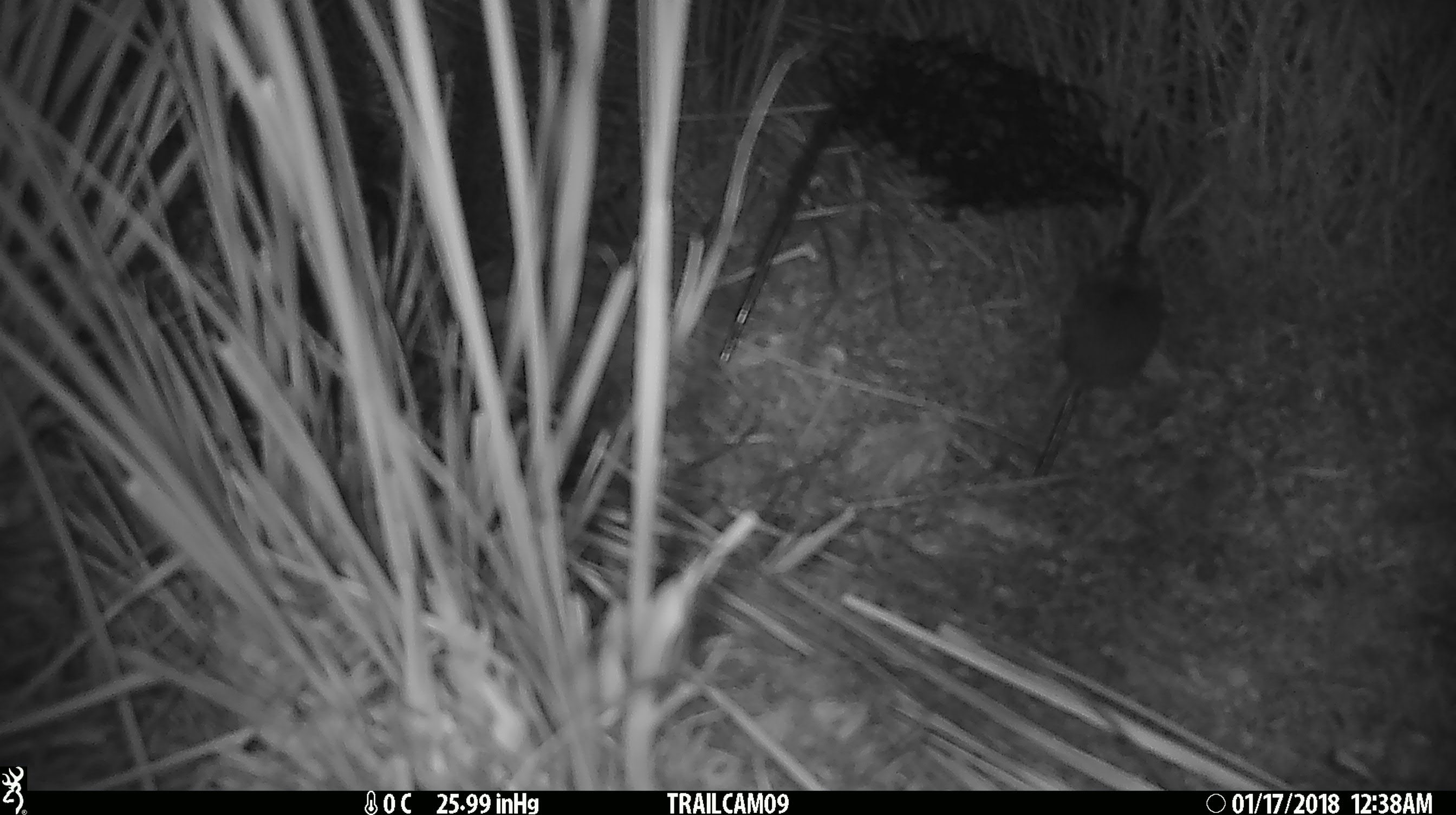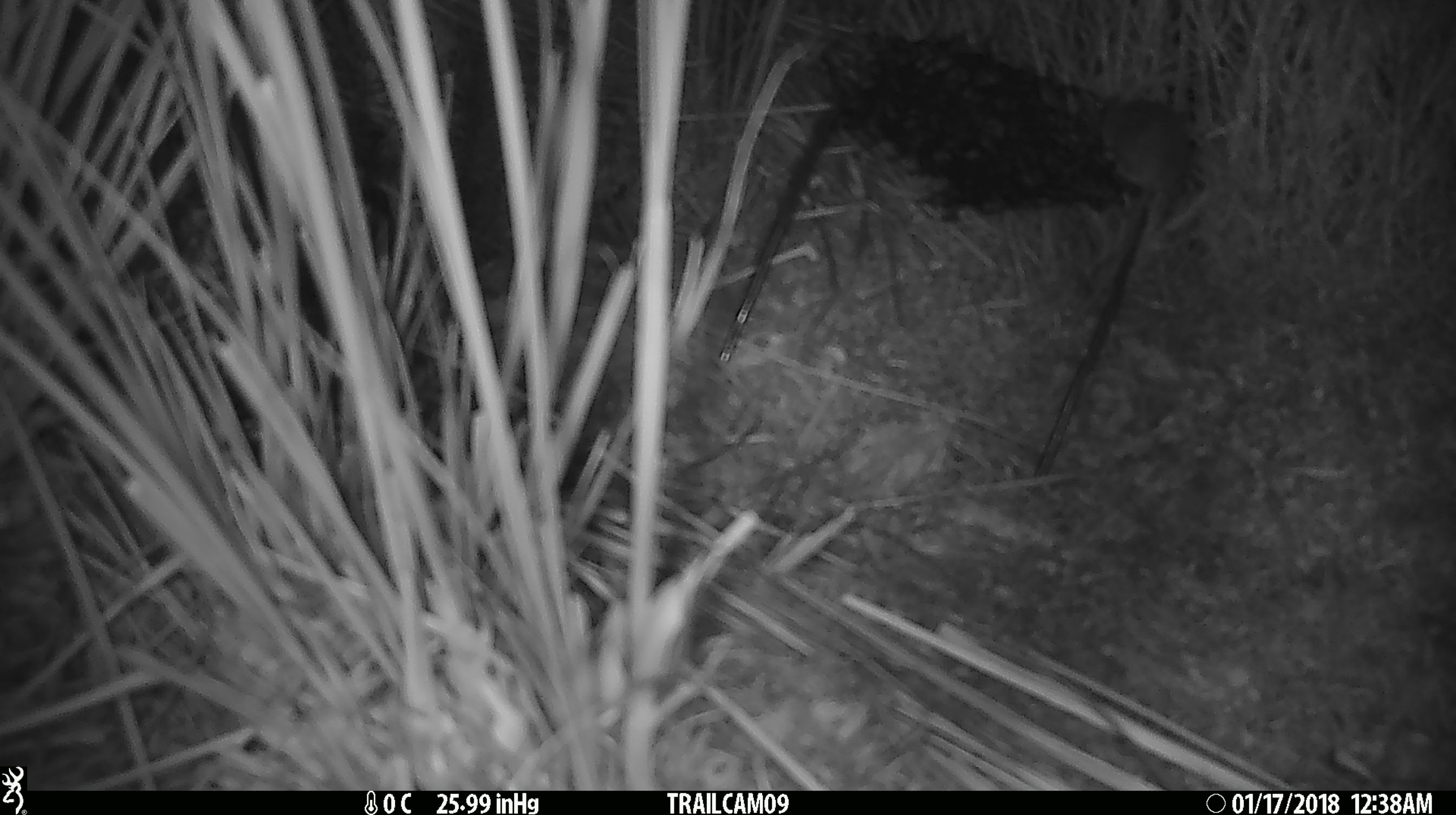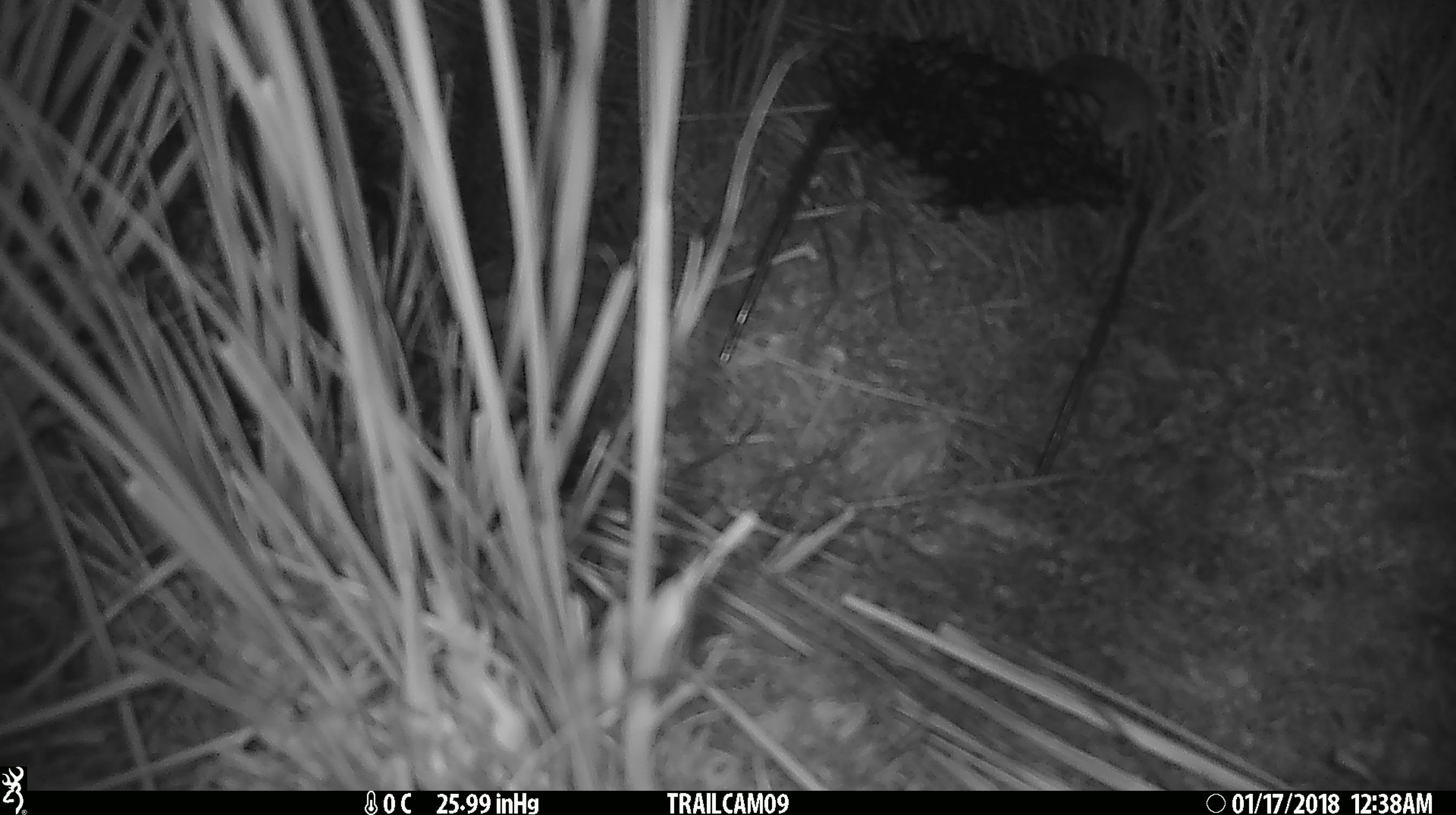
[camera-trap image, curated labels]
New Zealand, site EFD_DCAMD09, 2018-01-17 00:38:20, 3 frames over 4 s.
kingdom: Animalia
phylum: Chordata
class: Mammalia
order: Rodentia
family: Muridae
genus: Mus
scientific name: Mus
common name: mouse